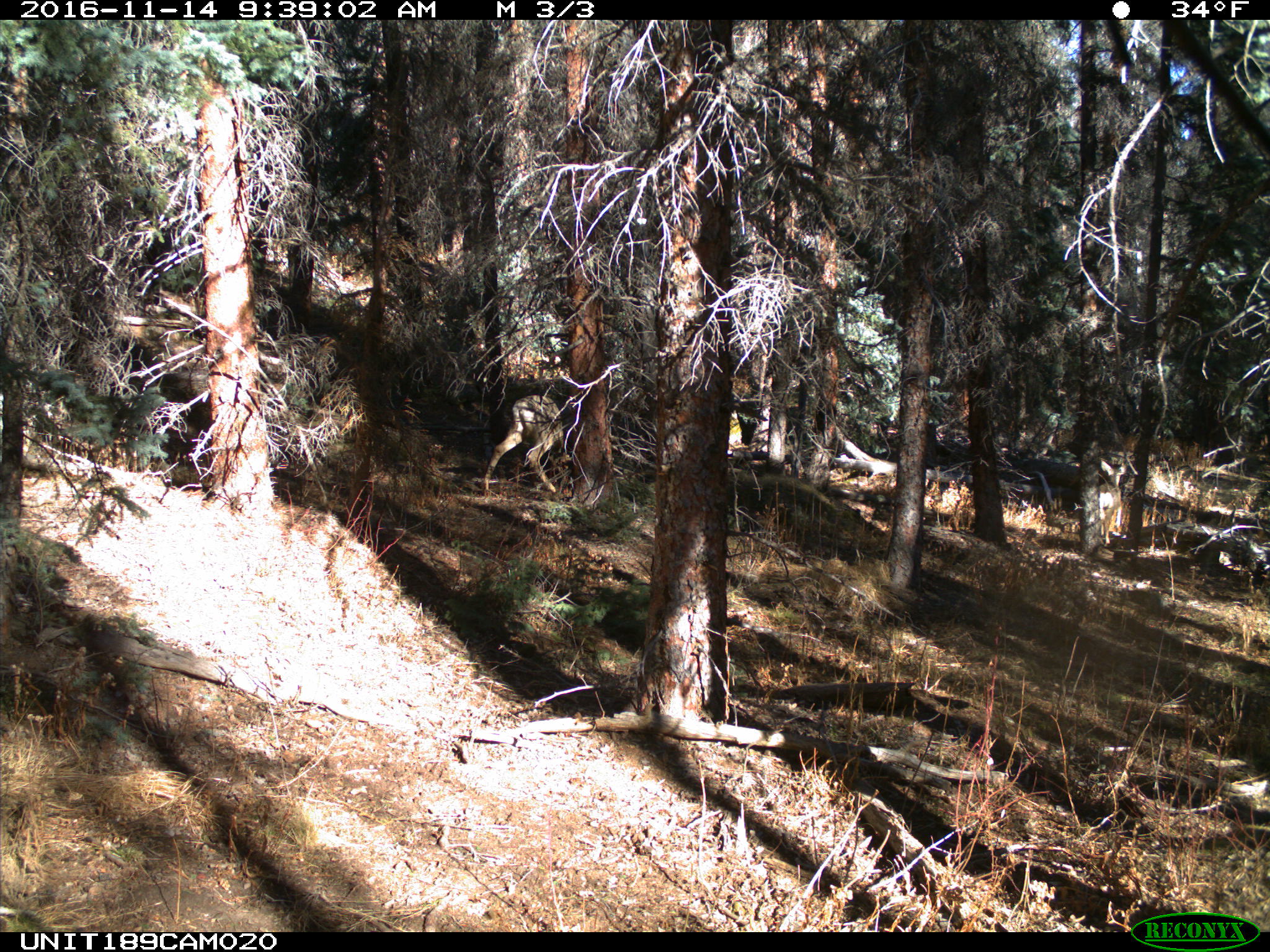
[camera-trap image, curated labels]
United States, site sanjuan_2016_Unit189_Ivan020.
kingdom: Animalia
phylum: Chordata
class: Mammalia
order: Artiodactyla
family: Cervidae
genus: Odocoileus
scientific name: Odocoileus hemionus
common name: mule deer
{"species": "Odocoileus hemionus (mule deer)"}